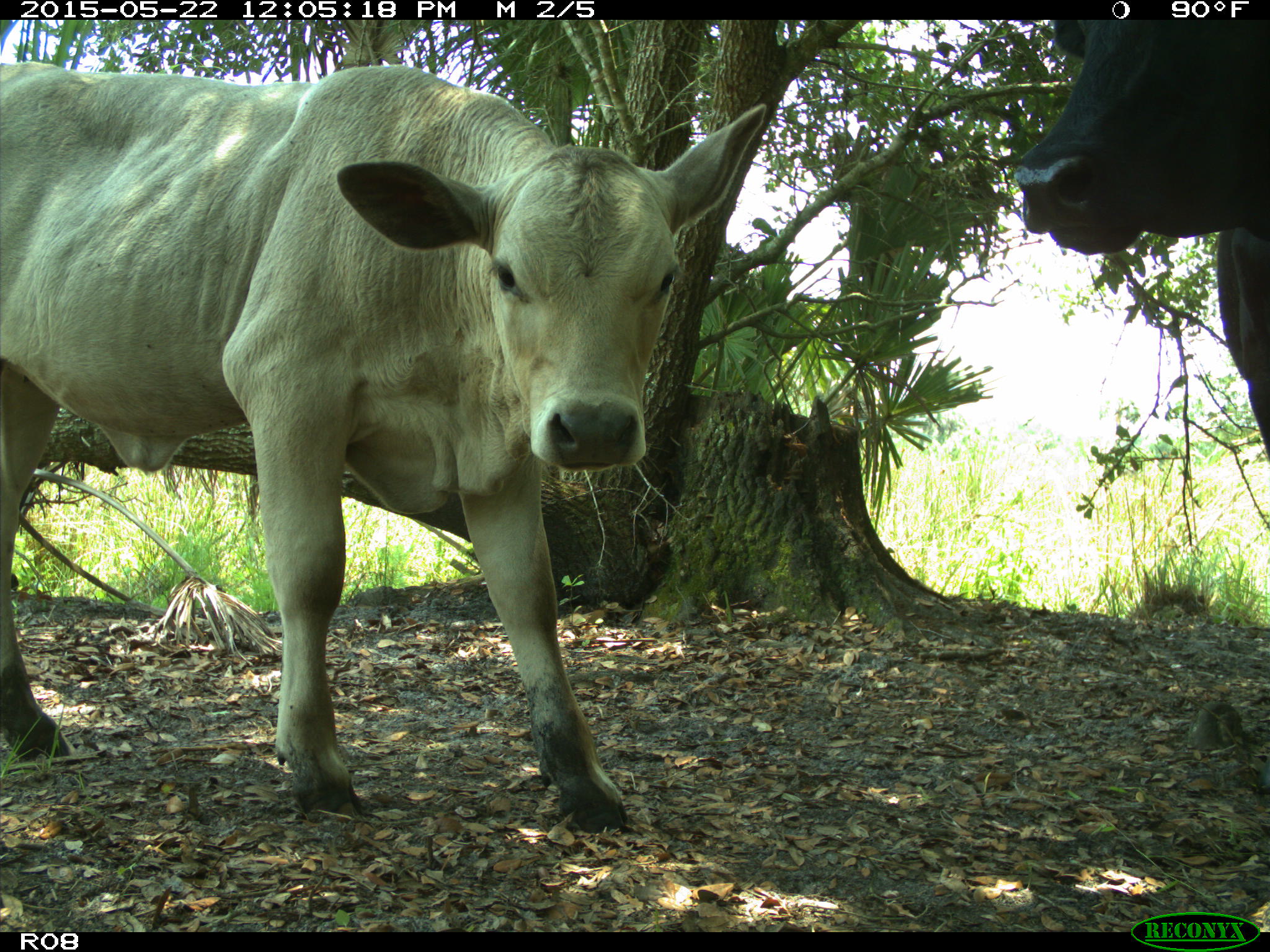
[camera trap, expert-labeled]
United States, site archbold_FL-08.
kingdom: Animalia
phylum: Chordata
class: Mammalia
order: Artiodactyla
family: Bovidae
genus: Bos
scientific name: Bos taurus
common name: domestic cow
Bos taurus (domestic cow).